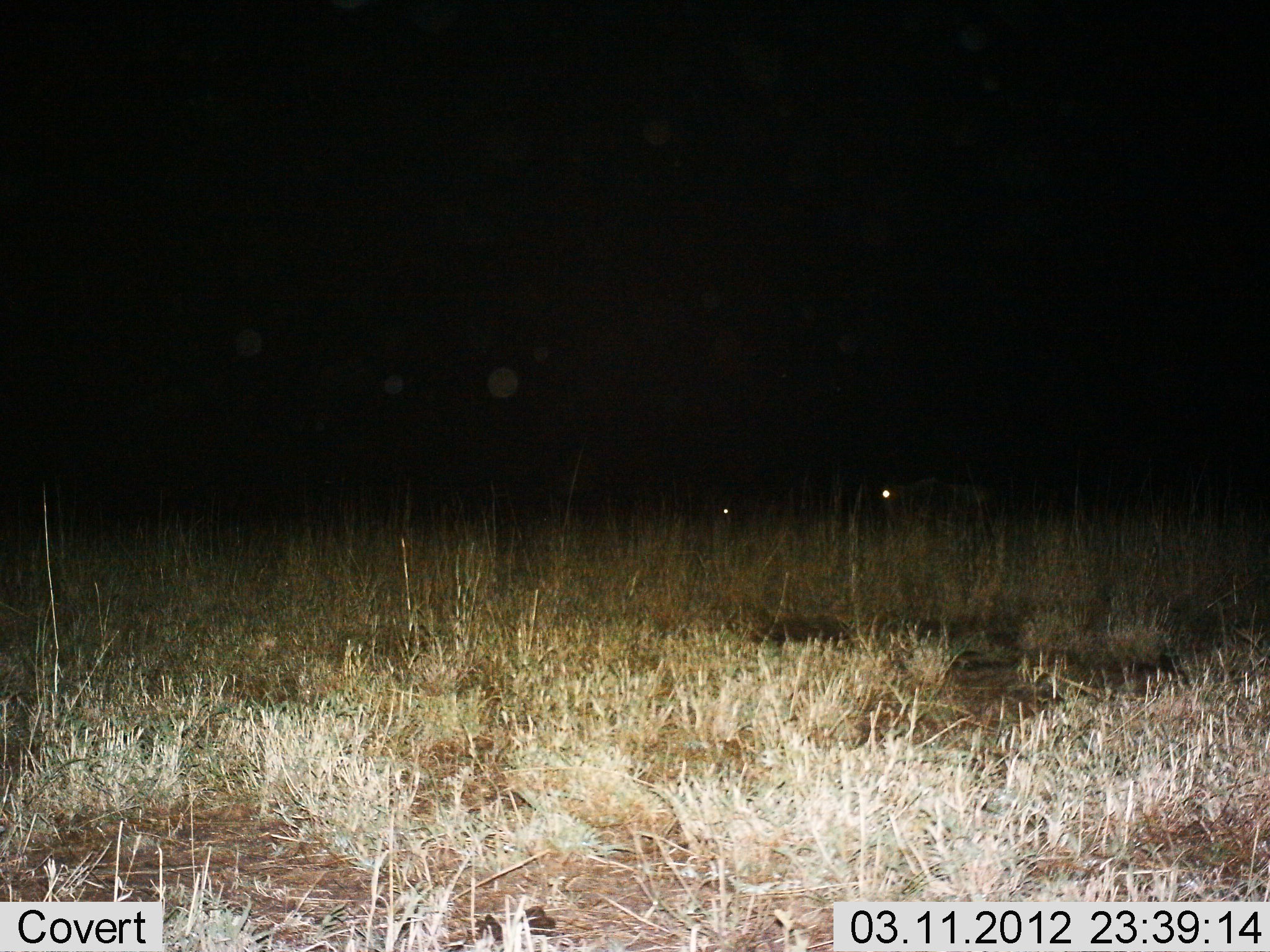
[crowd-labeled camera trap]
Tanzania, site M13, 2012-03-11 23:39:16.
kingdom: Animalia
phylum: Chordata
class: Mammalia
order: Artiodactyla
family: Bovidae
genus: Connochaetes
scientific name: Connochaetes taurinus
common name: blue wildebeest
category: wildebeest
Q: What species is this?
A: Wildebeest (blue wildebeest) (Connochaetes taurinus).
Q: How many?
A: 2.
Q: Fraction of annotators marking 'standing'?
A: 50%.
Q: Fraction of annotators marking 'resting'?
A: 25%.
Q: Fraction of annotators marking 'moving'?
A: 25%.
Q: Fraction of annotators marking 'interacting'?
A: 0%.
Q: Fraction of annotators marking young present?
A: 0%.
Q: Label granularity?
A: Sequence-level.